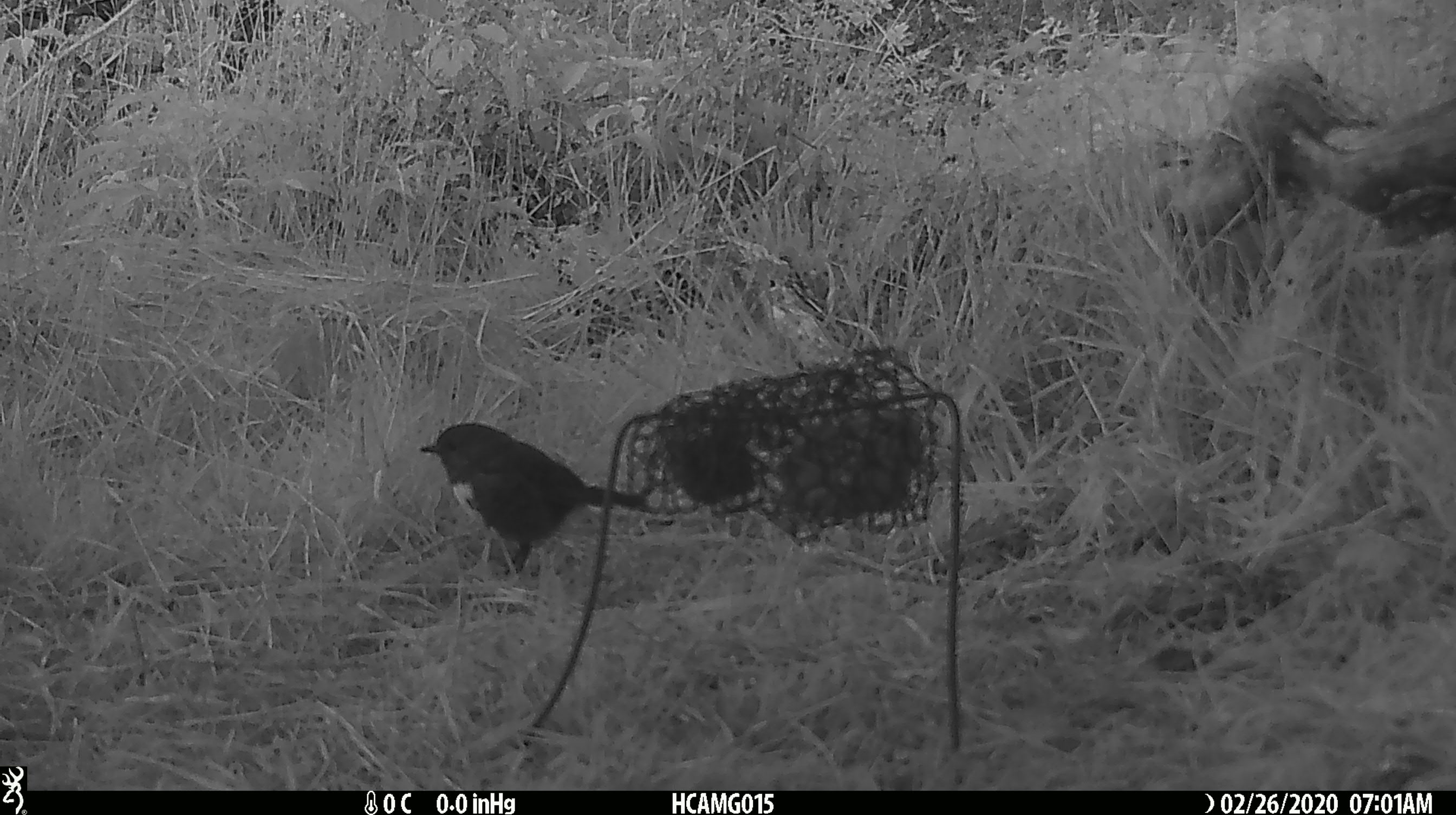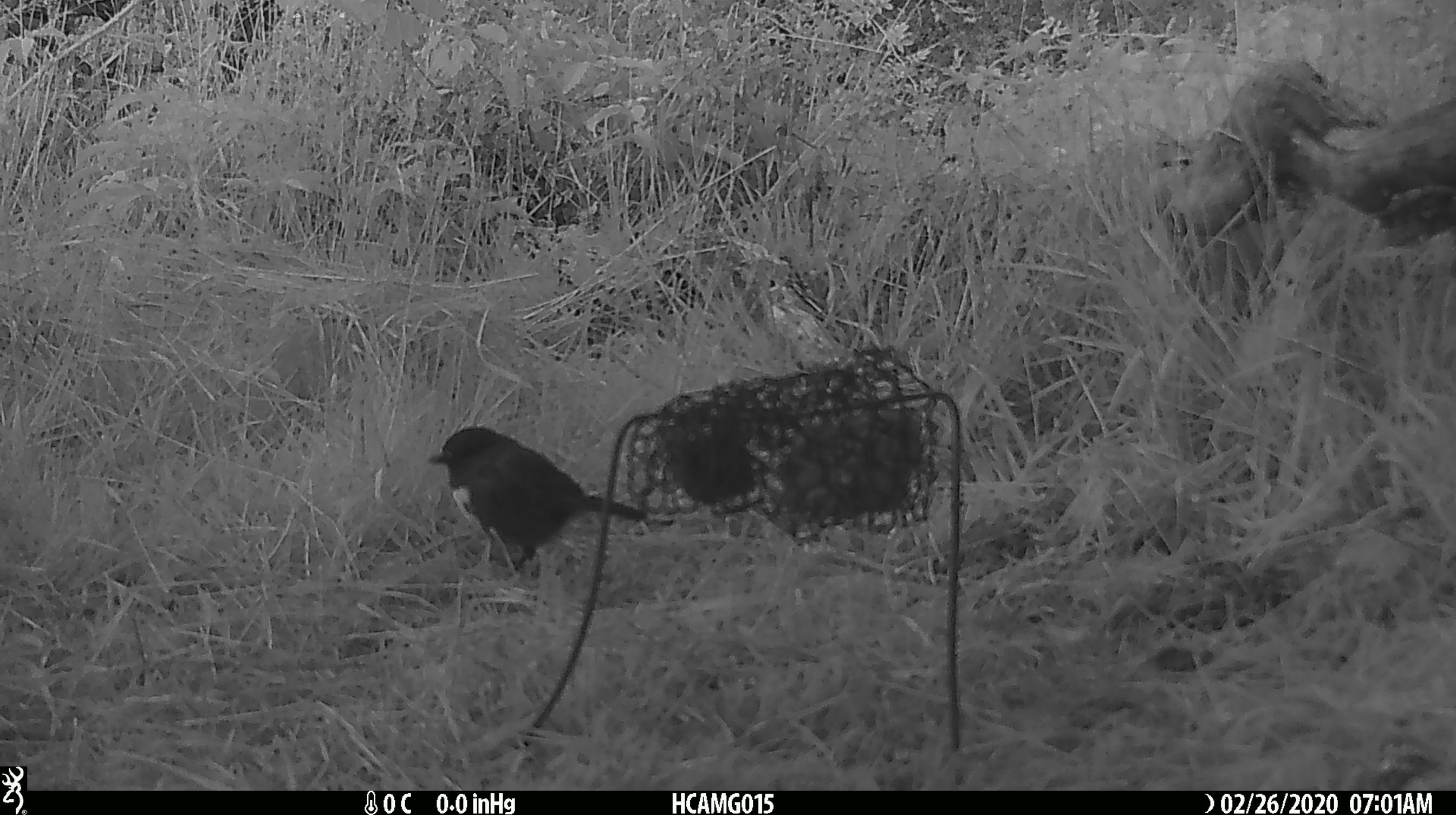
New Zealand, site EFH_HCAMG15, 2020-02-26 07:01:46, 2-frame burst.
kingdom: Animalia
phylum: Chordata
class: Aves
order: Passeriformes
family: Petroicidae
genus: Petroica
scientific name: Petroica australis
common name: new zealand robin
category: robin